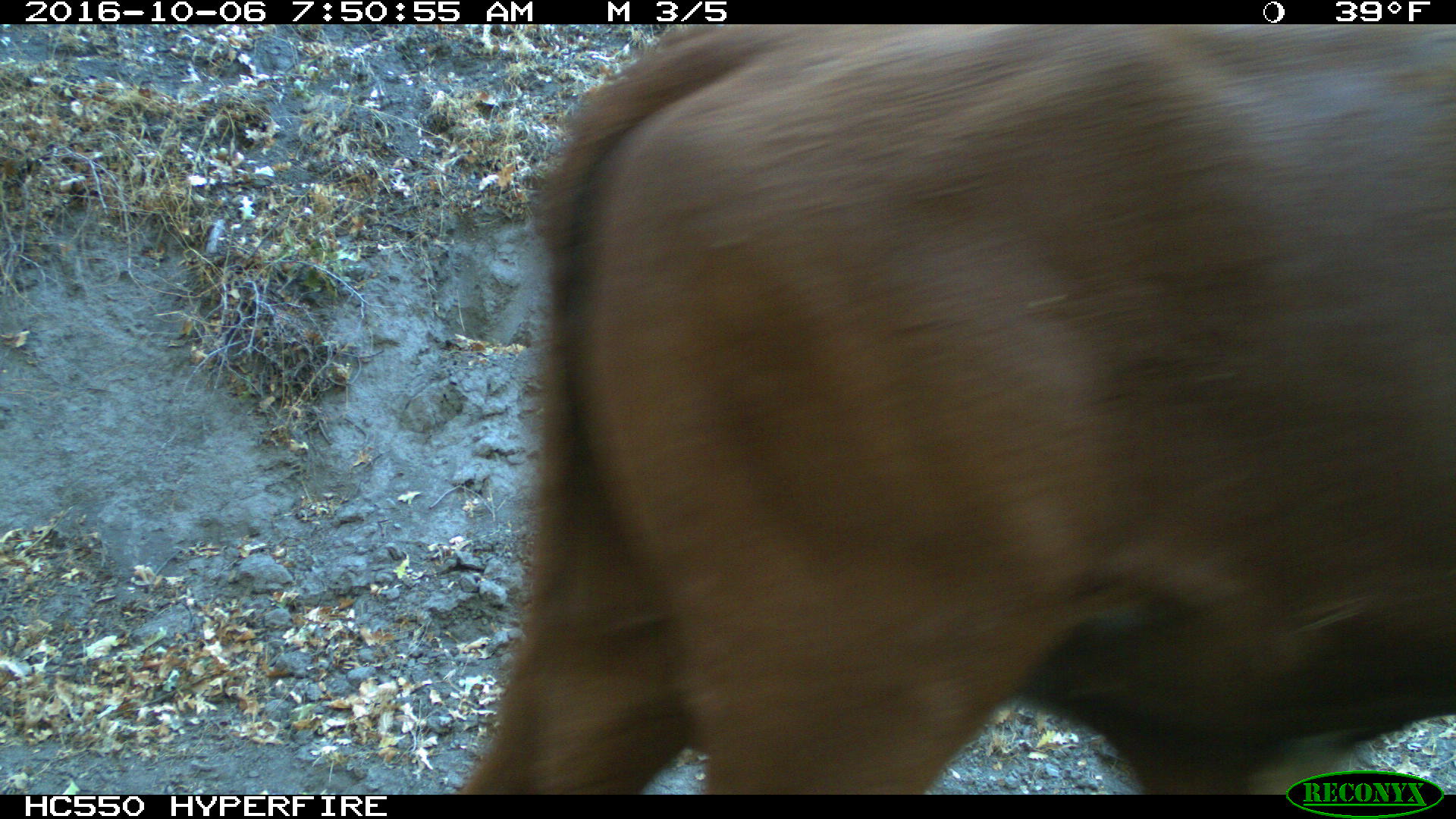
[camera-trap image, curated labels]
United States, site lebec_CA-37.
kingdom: Animalia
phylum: Chordata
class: Mammalia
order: Artiodactyla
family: Bovidae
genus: Bos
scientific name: Bos taurus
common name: domestic cow